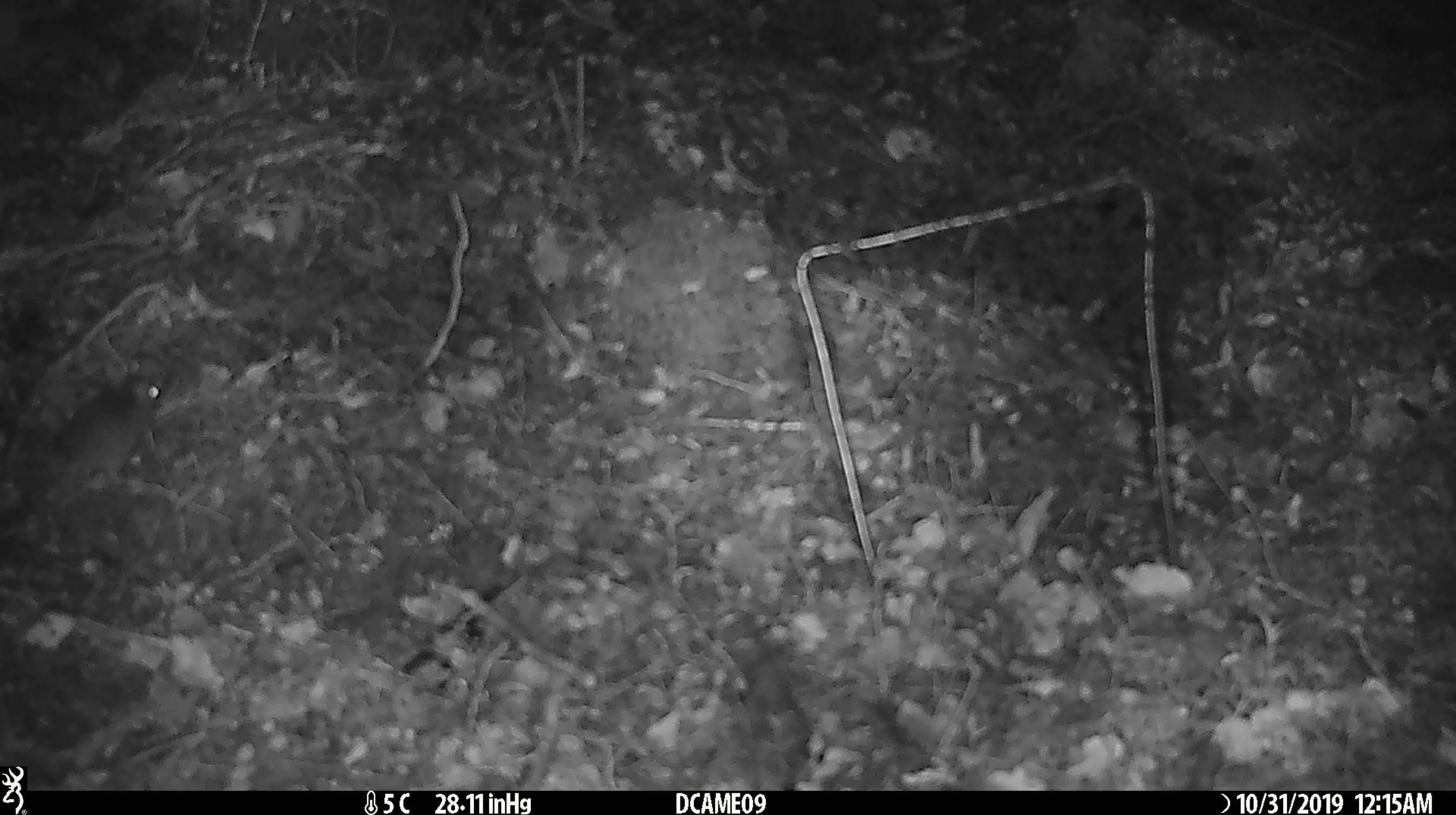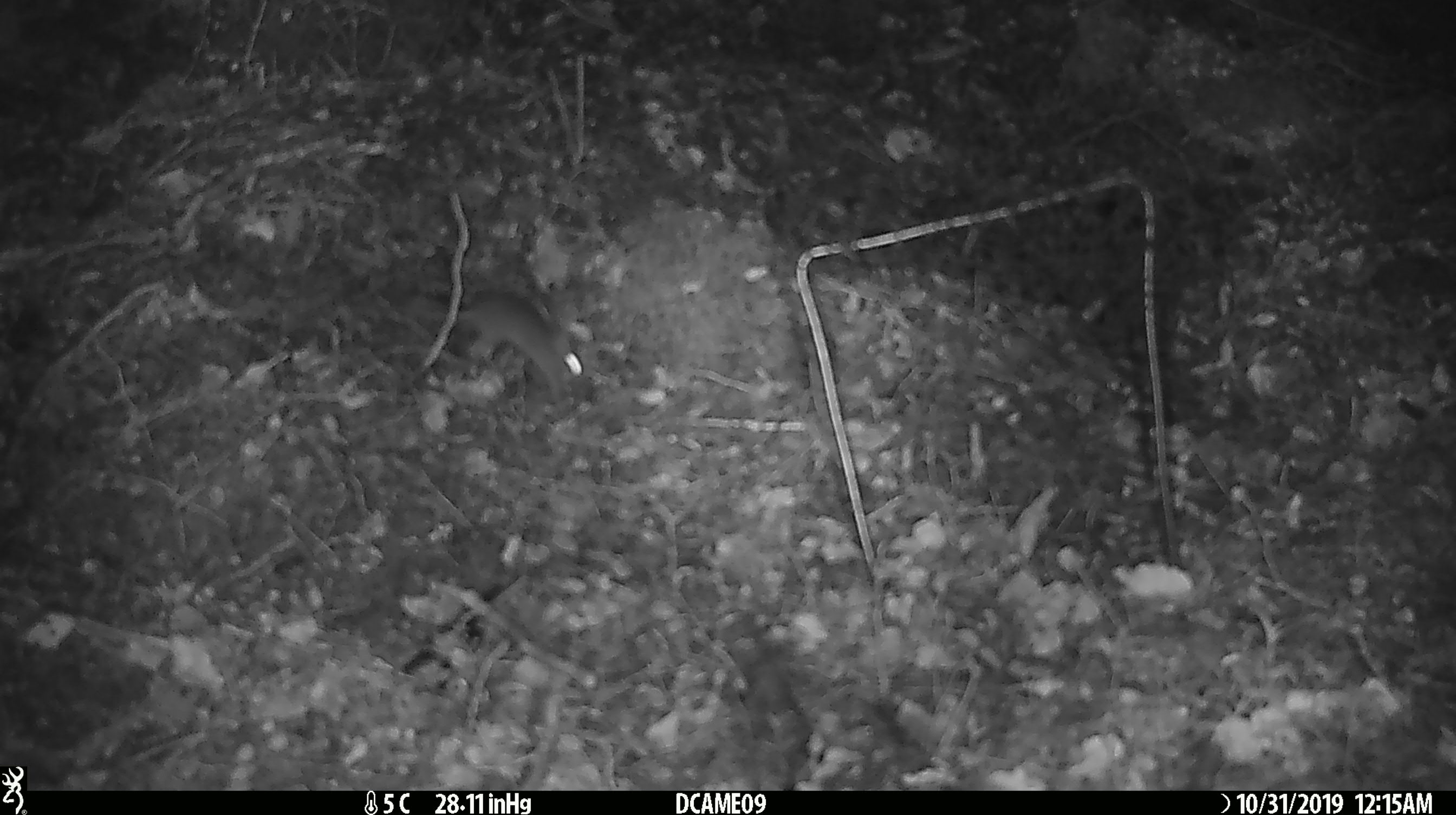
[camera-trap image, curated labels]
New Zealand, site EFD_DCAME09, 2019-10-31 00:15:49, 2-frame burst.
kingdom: Animalia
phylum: Chordata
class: Mammalia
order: Rodentia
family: Muridae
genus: Mus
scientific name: Mus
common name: mouse